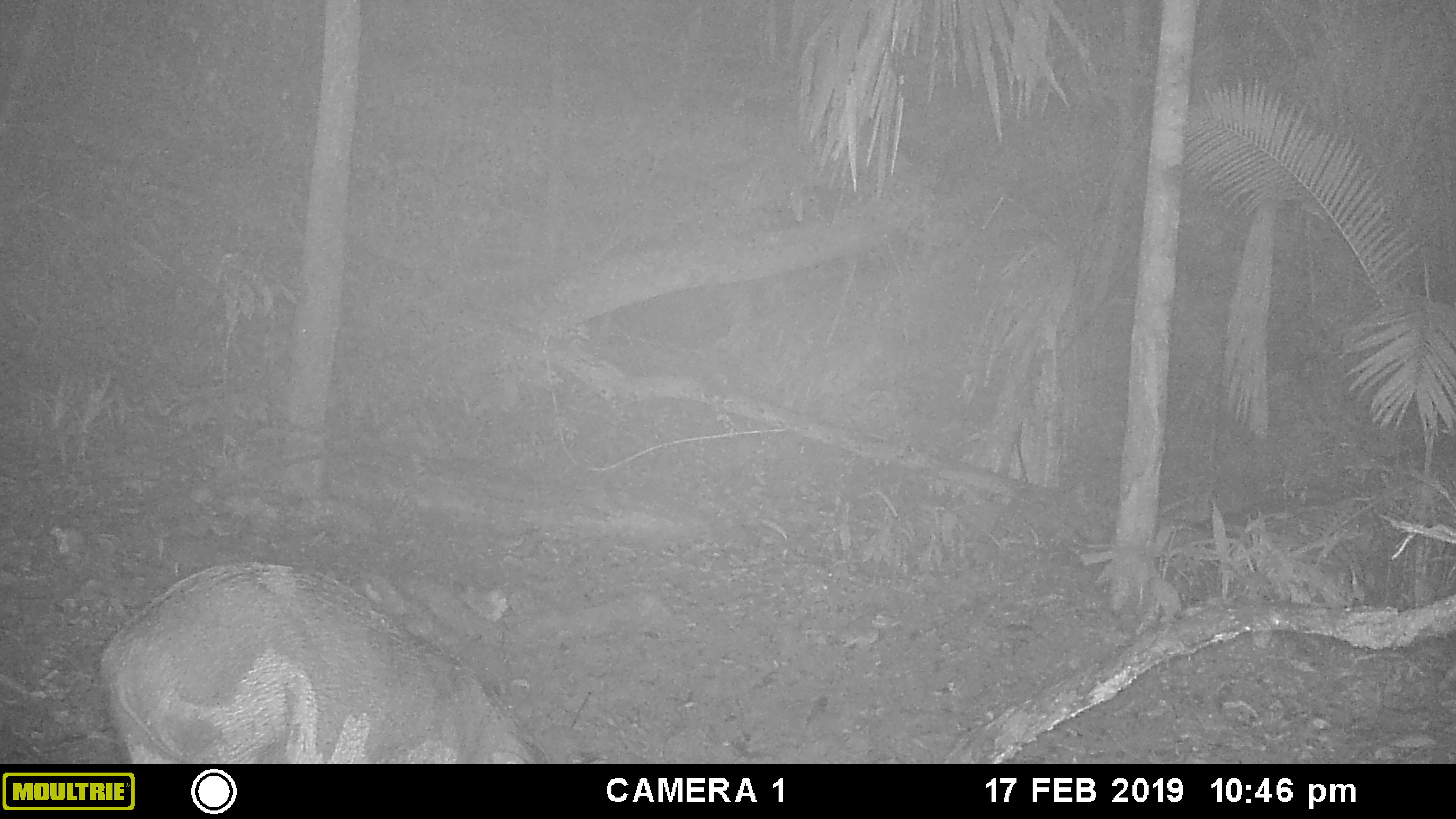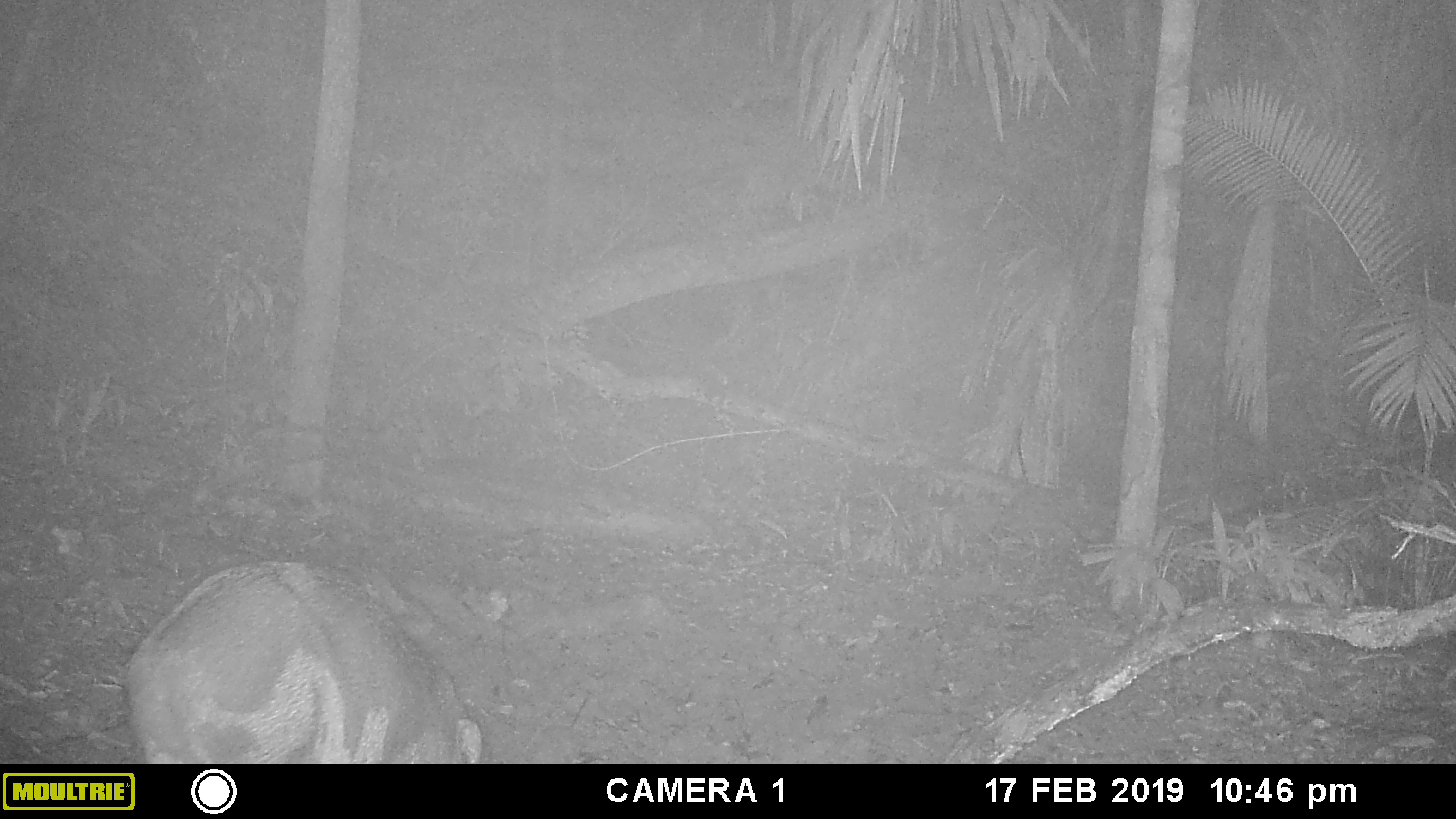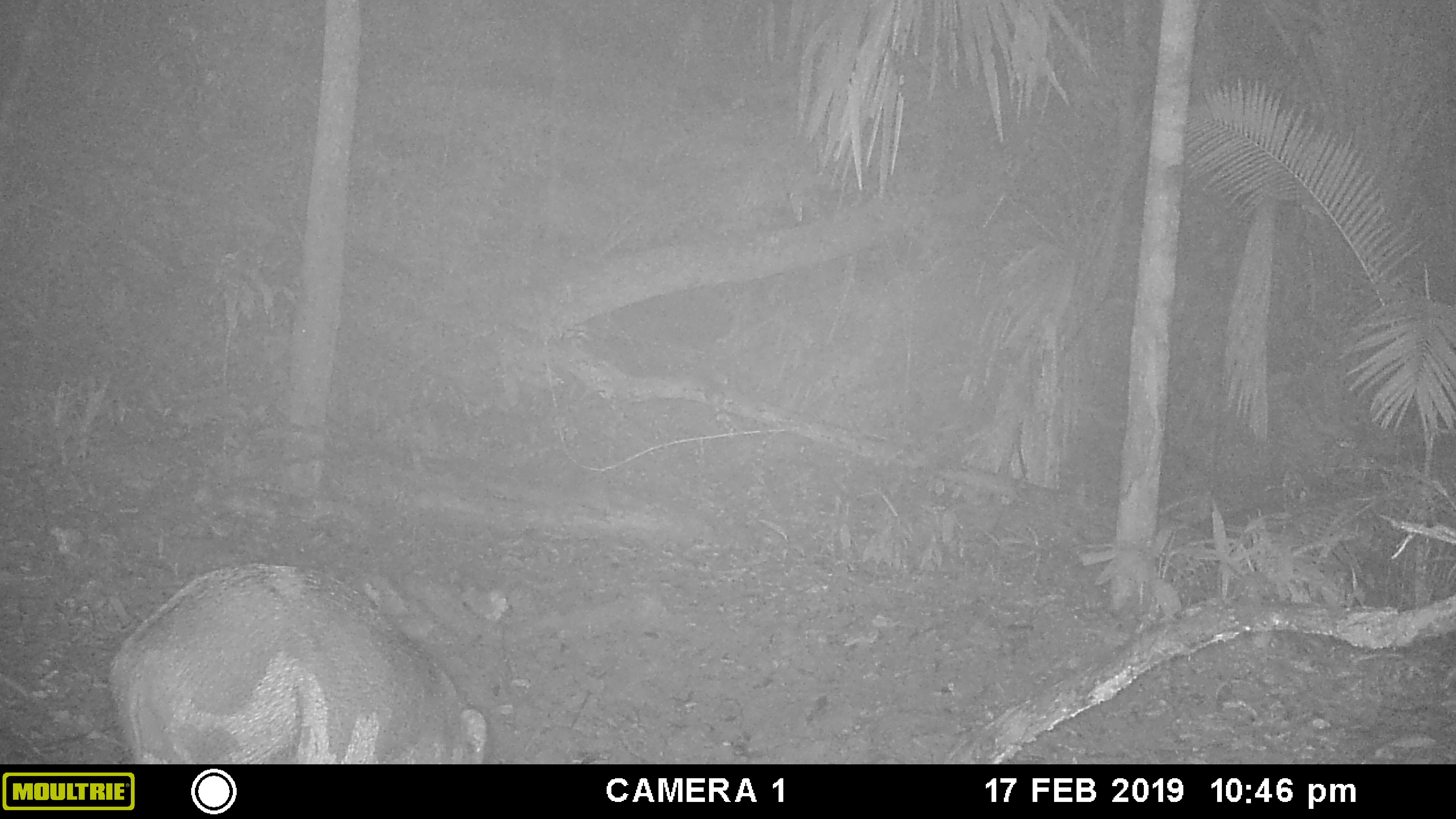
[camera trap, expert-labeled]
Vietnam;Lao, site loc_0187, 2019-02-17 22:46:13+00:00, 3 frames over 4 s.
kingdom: Animalia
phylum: Chordata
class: Mammalia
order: Artiodactyla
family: Suidae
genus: Sus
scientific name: Sus scrofa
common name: eurasian wild pig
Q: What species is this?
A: Eurasian wild pig (Sus scrofa).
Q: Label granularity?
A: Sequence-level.